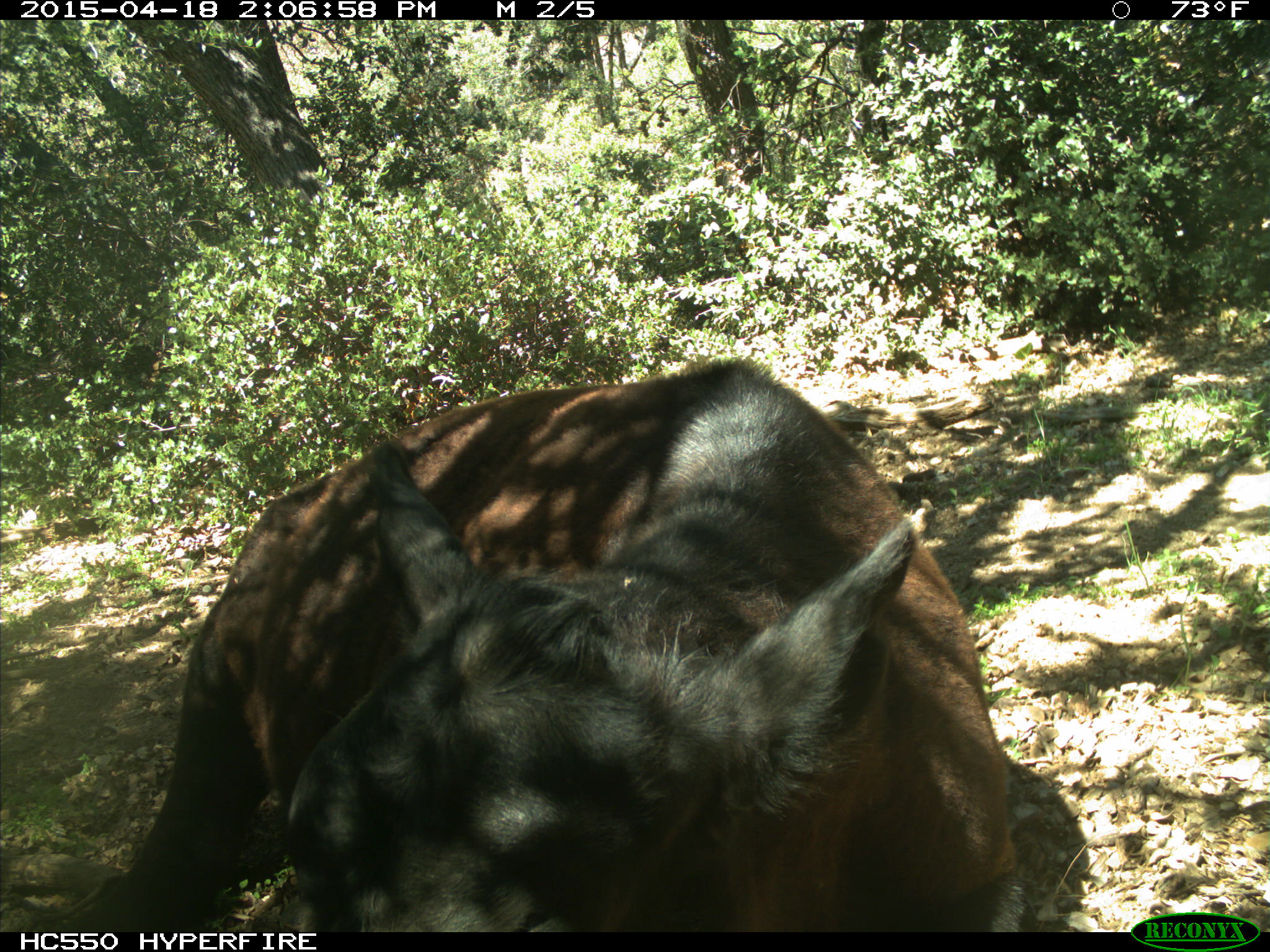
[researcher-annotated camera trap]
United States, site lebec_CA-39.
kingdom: Animalia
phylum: Chordata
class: Mammalia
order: Artiodactyla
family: Bovidae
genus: Bos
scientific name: Bos taurus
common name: domestic cow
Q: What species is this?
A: Bos taurus (domestic cow).